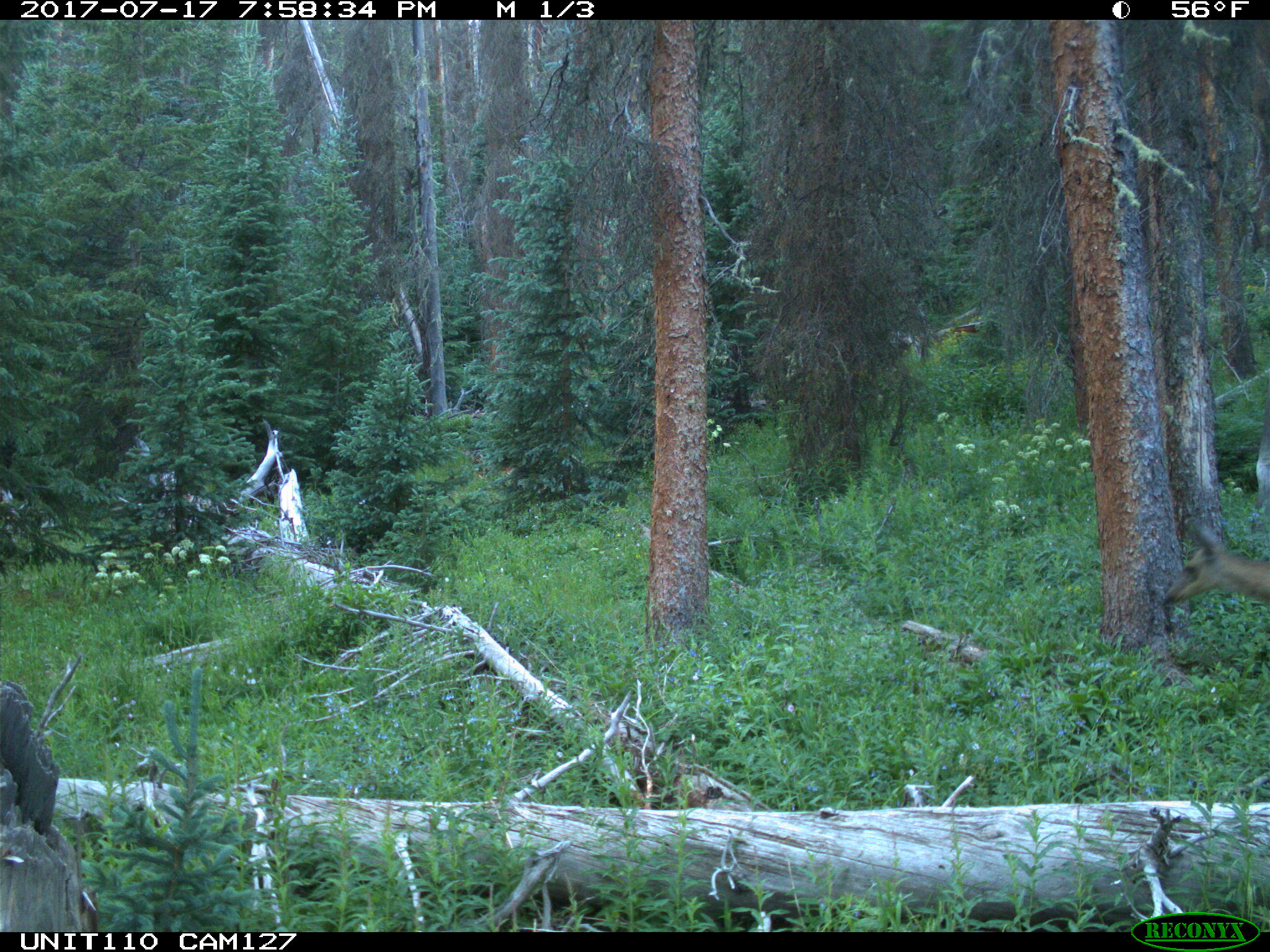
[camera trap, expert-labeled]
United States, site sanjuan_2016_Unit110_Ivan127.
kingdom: Animalia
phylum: Chordata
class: Mammalia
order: Artiodactyla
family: Cervidae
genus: Odocoileus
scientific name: Odocoileus hemionus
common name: mule deer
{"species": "Odocoileus hemionus (mule deer)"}